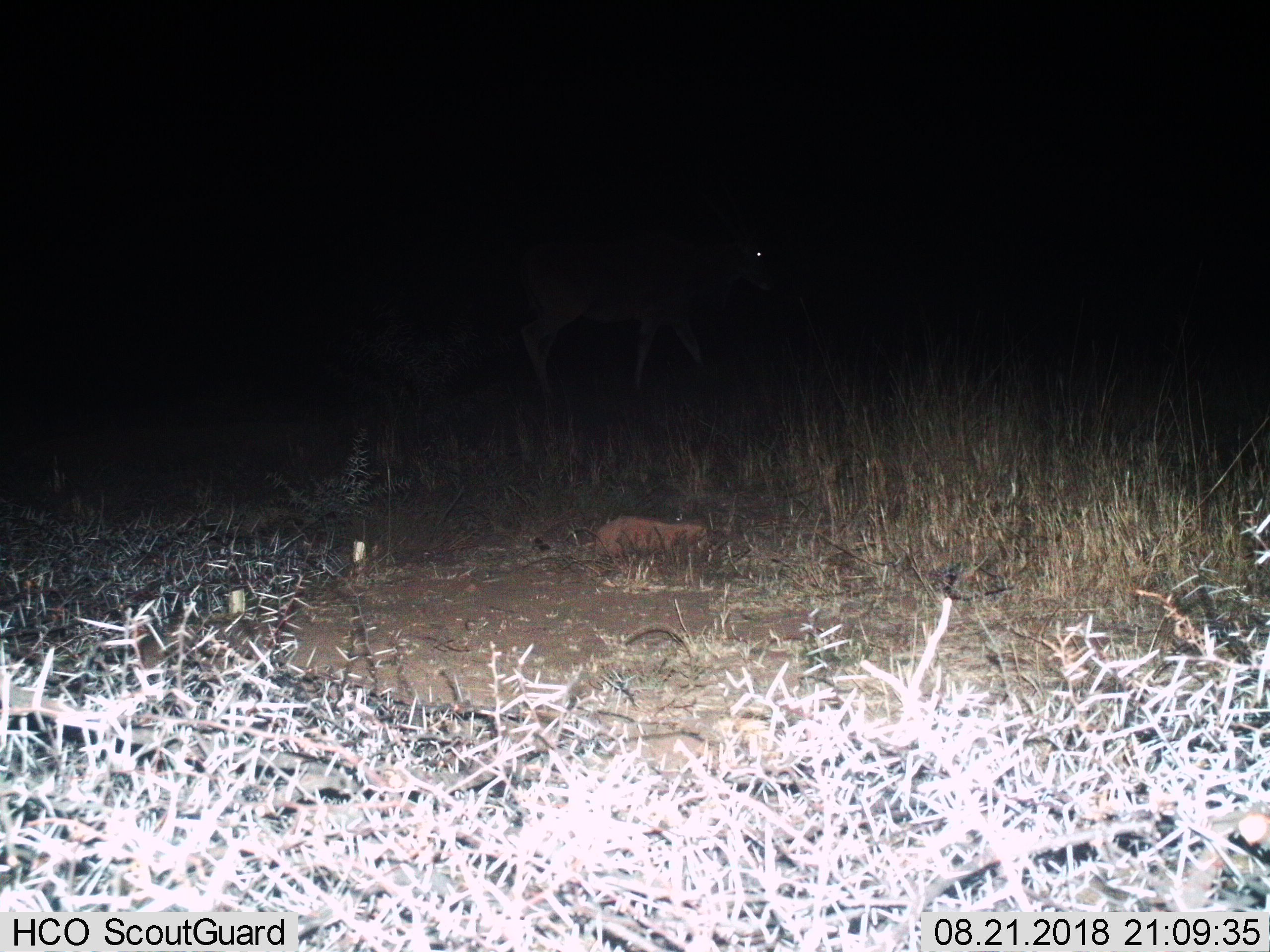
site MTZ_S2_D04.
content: unidentified animal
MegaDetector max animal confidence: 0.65